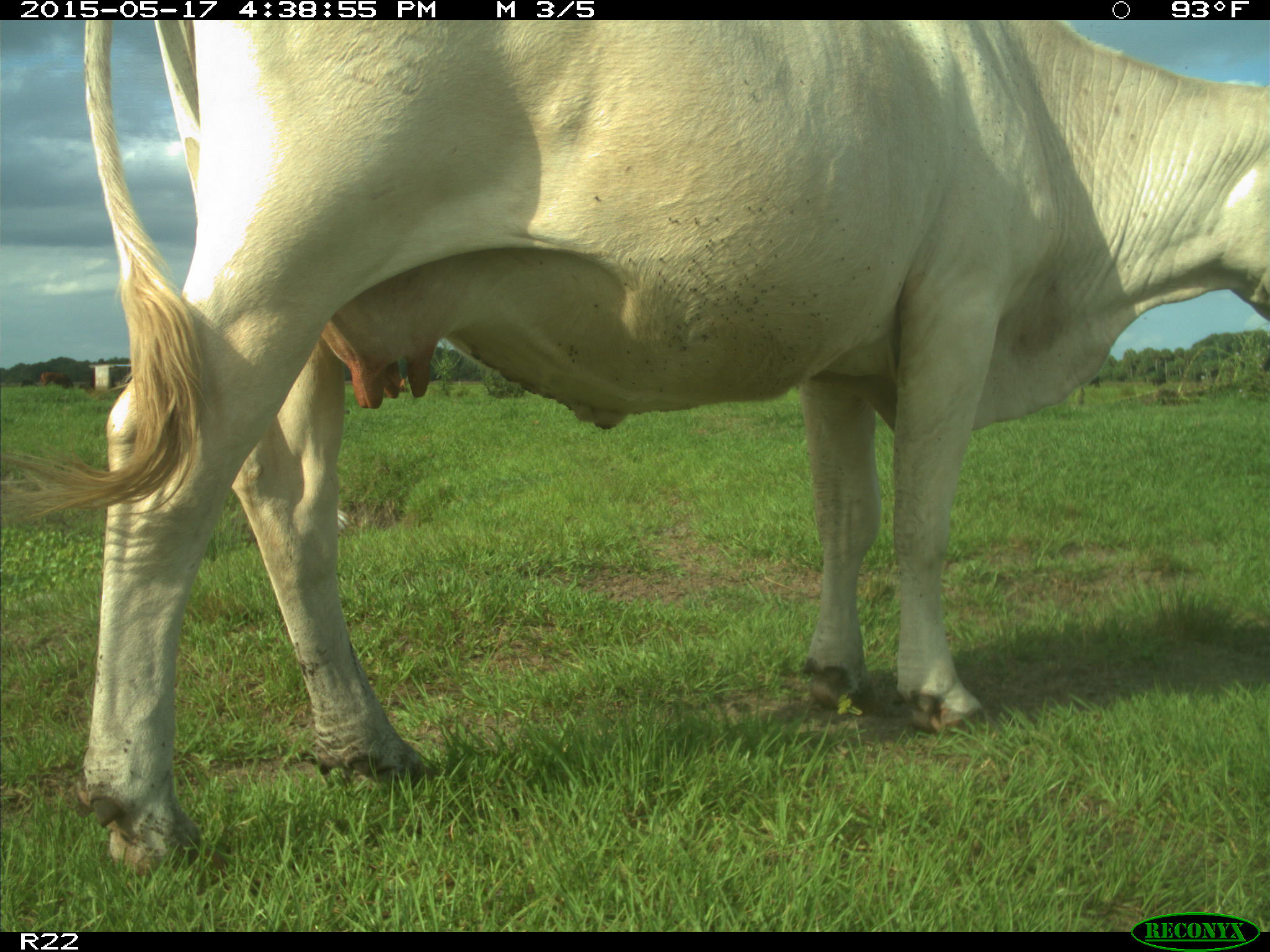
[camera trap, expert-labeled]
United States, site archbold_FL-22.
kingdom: Animalia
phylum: Chordata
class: Mammalia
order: Artiodactyla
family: Bovidae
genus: Bos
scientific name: Bos taurus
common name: domestic cow